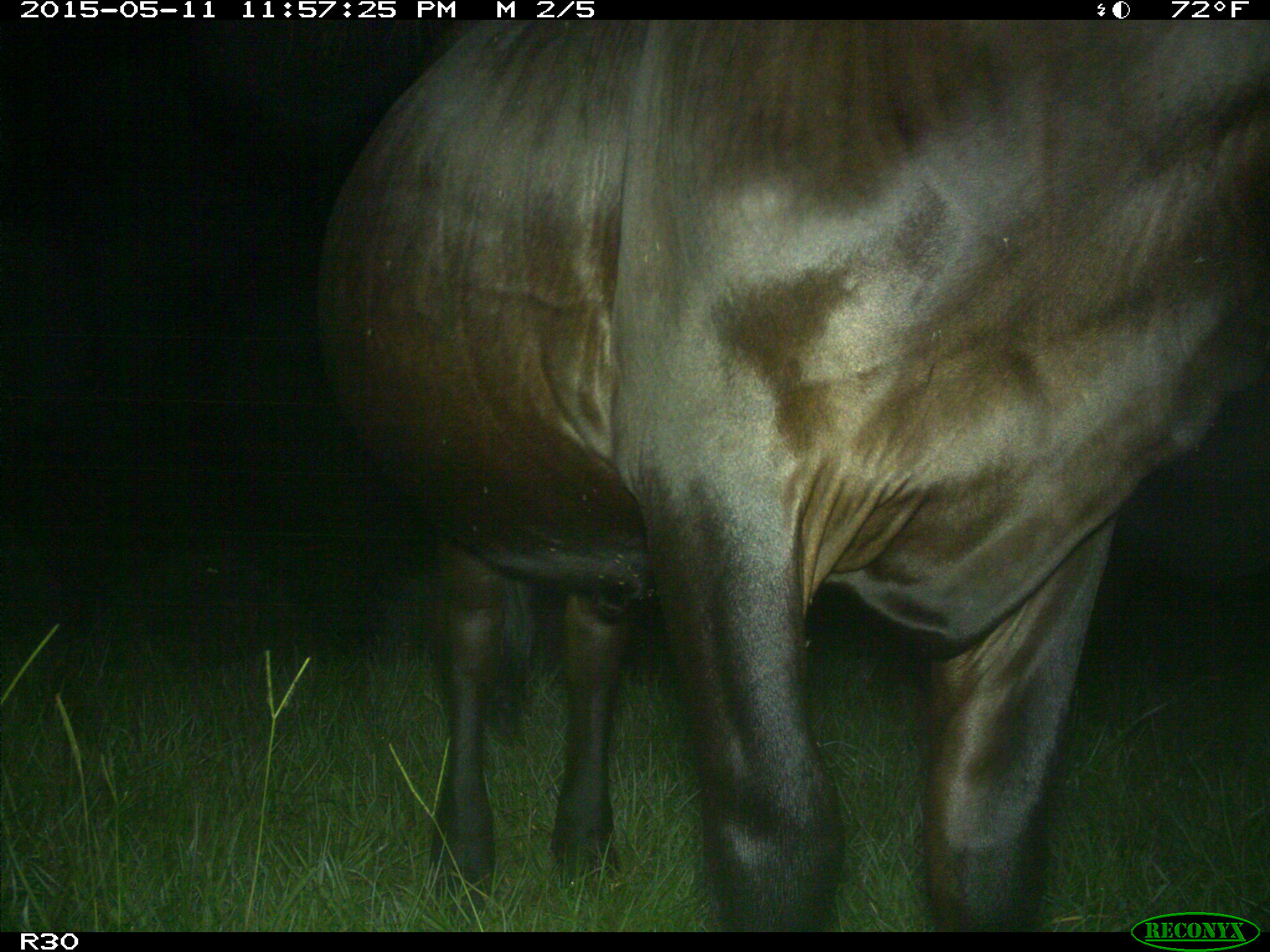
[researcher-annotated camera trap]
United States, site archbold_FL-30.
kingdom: Animalia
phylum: Chordata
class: Mammalia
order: Artiodactyla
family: Bovidae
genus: Bos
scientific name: Bos taurus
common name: domestic cow